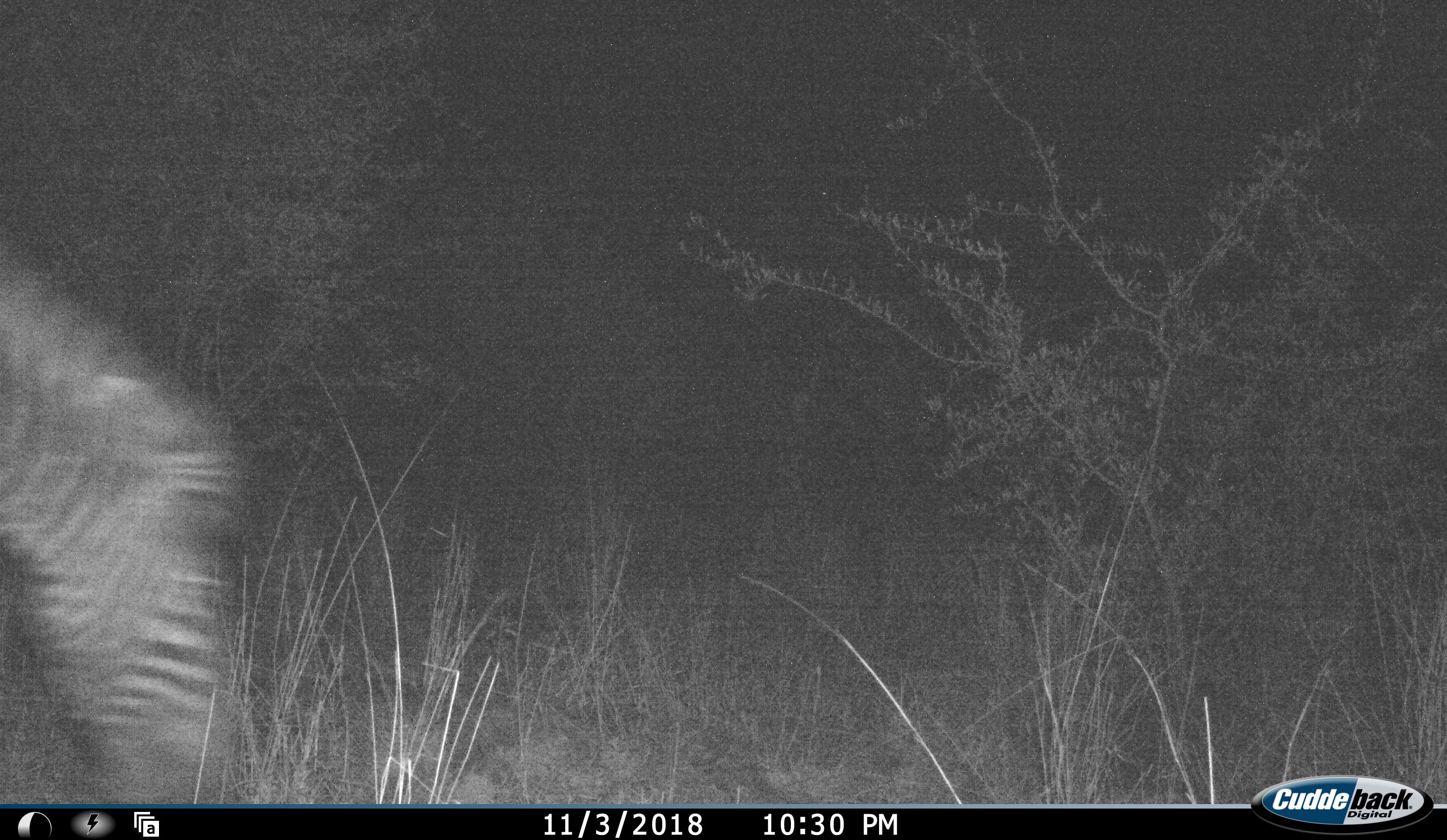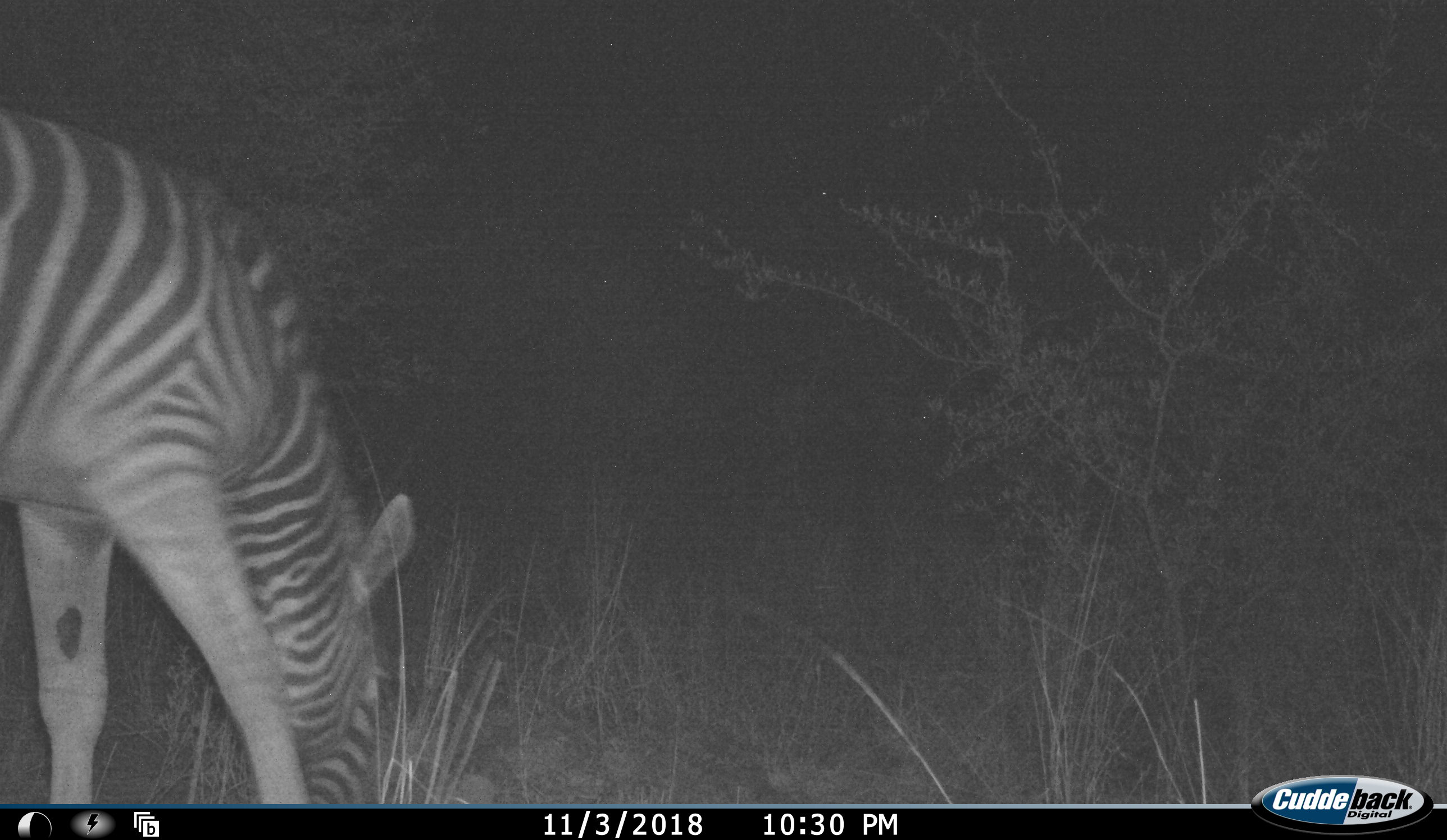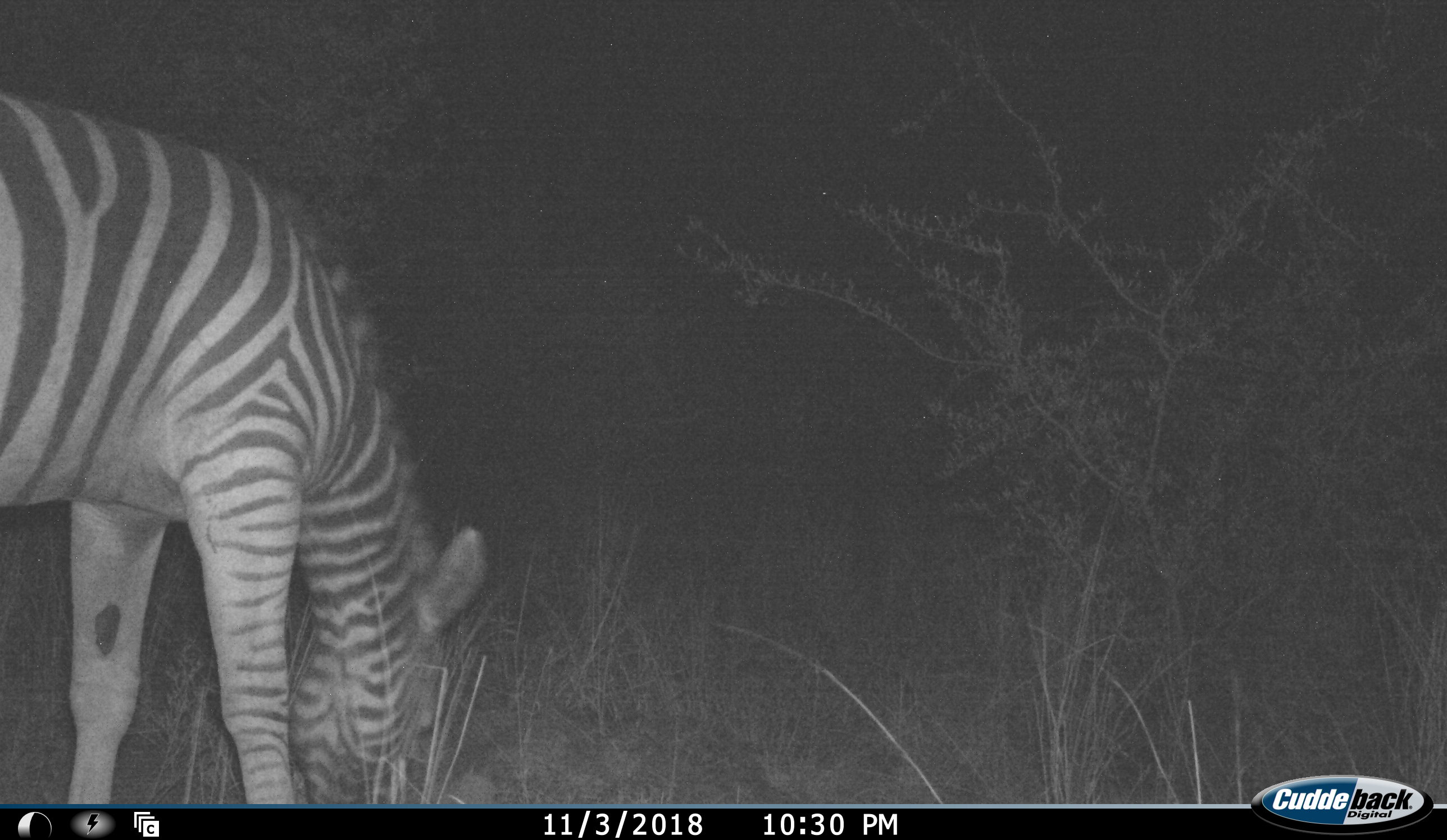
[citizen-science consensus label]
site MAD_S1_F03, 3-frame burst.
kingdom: Animalia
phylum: Chordata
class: Mammalia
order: Perissodactyla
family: Equidae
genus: Equus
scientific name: Equus quagga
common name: plains zebra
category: zebraplains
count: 1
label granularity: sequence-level